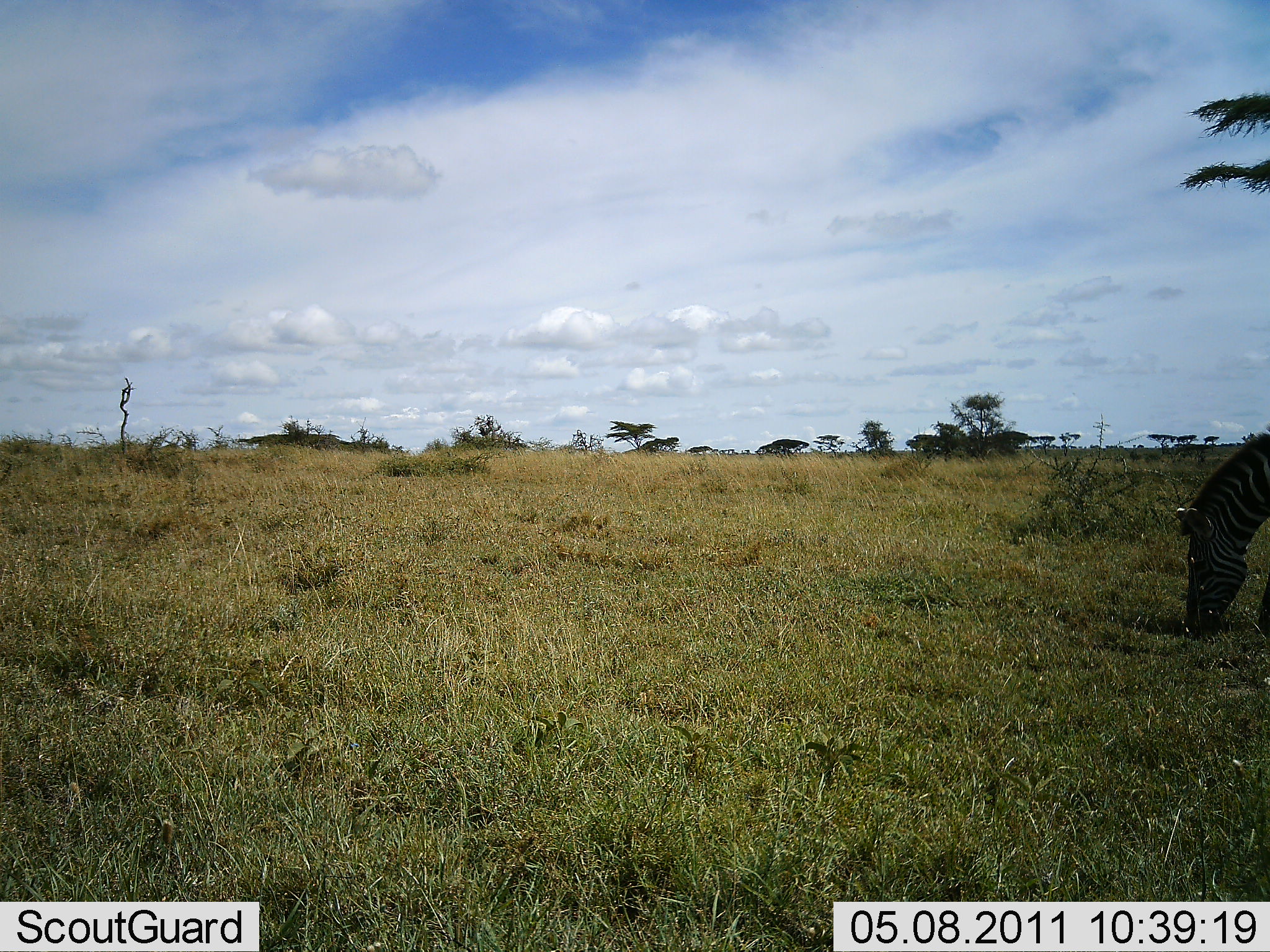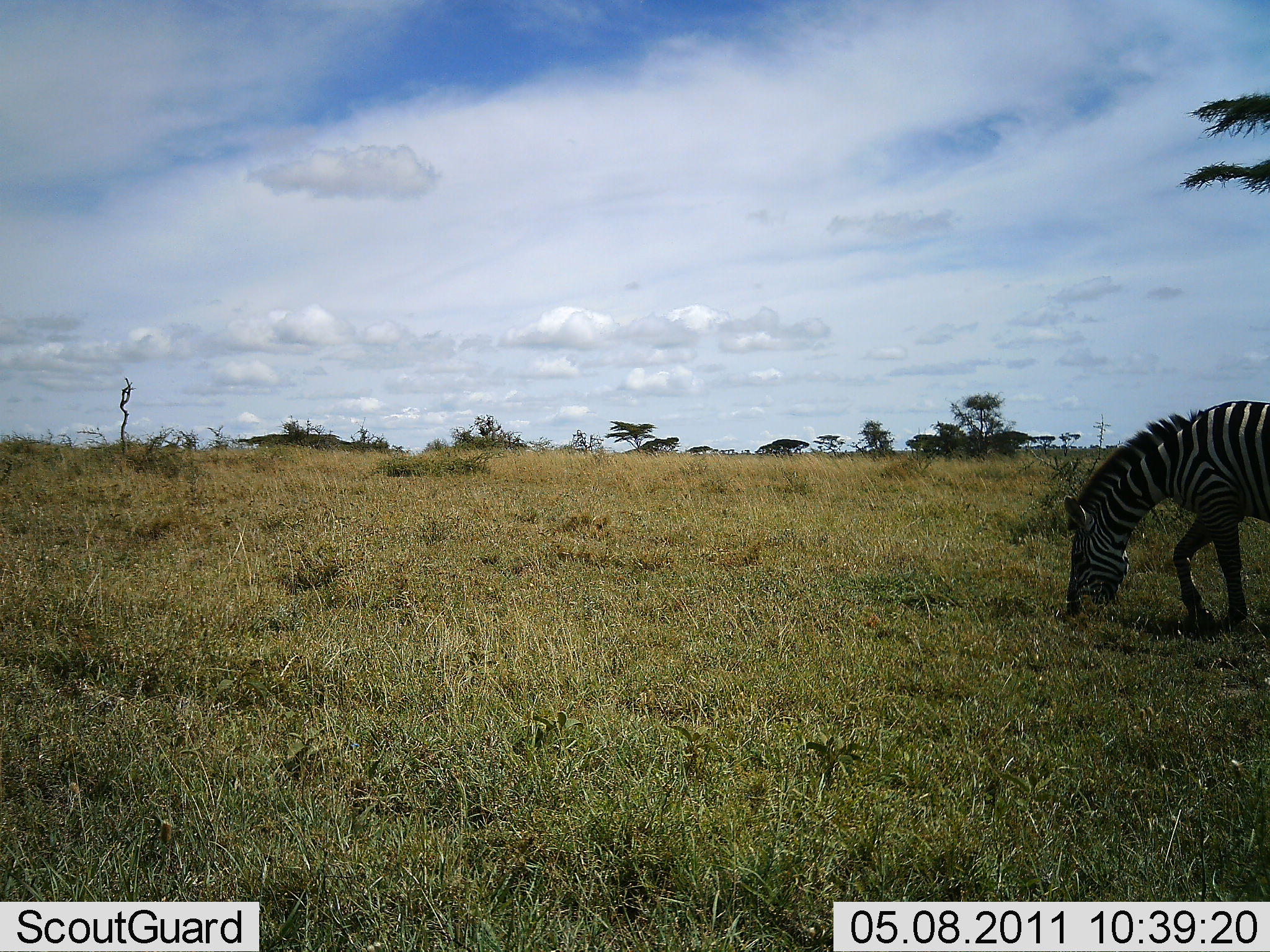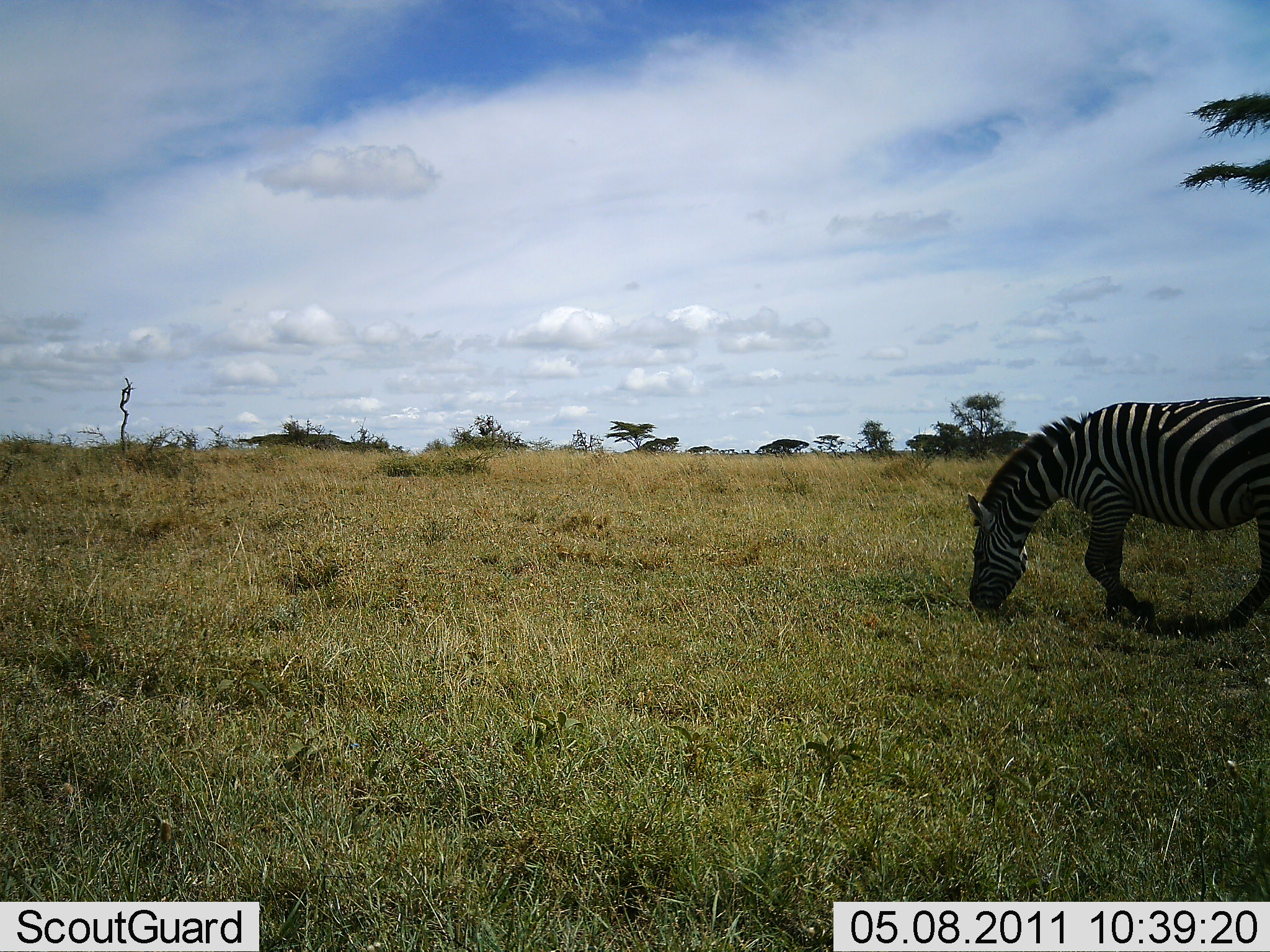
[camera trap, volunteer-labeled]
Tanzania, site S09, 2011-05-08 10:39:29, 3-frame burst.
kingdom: Animalia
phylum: Chordata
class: Mammalia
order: Perissodactyla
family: Equidae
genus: Equus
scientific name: Equus quagga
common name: plains zebra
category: zebra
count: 1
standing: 9%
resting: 0%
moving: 45%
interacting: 0%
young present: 0%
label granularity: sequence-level